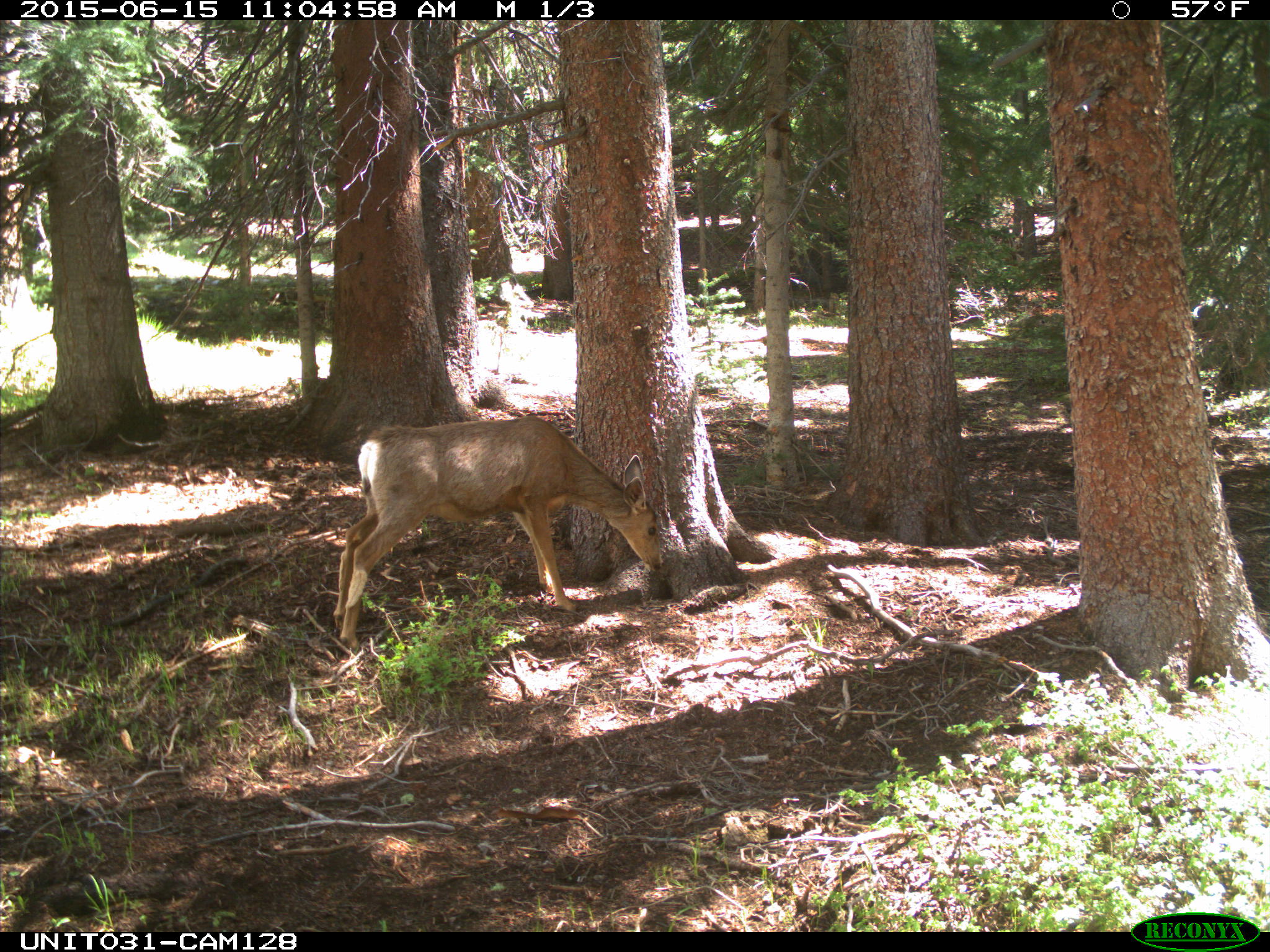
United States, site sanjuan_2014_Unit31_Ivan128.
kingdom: Animalia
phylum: Chordata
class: Mammalia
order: Artiodactyla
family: Cervidae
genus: Odocoileus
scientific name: Odocoileus hemionus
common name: mule deer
Odocoileus hemionus (mule deer).